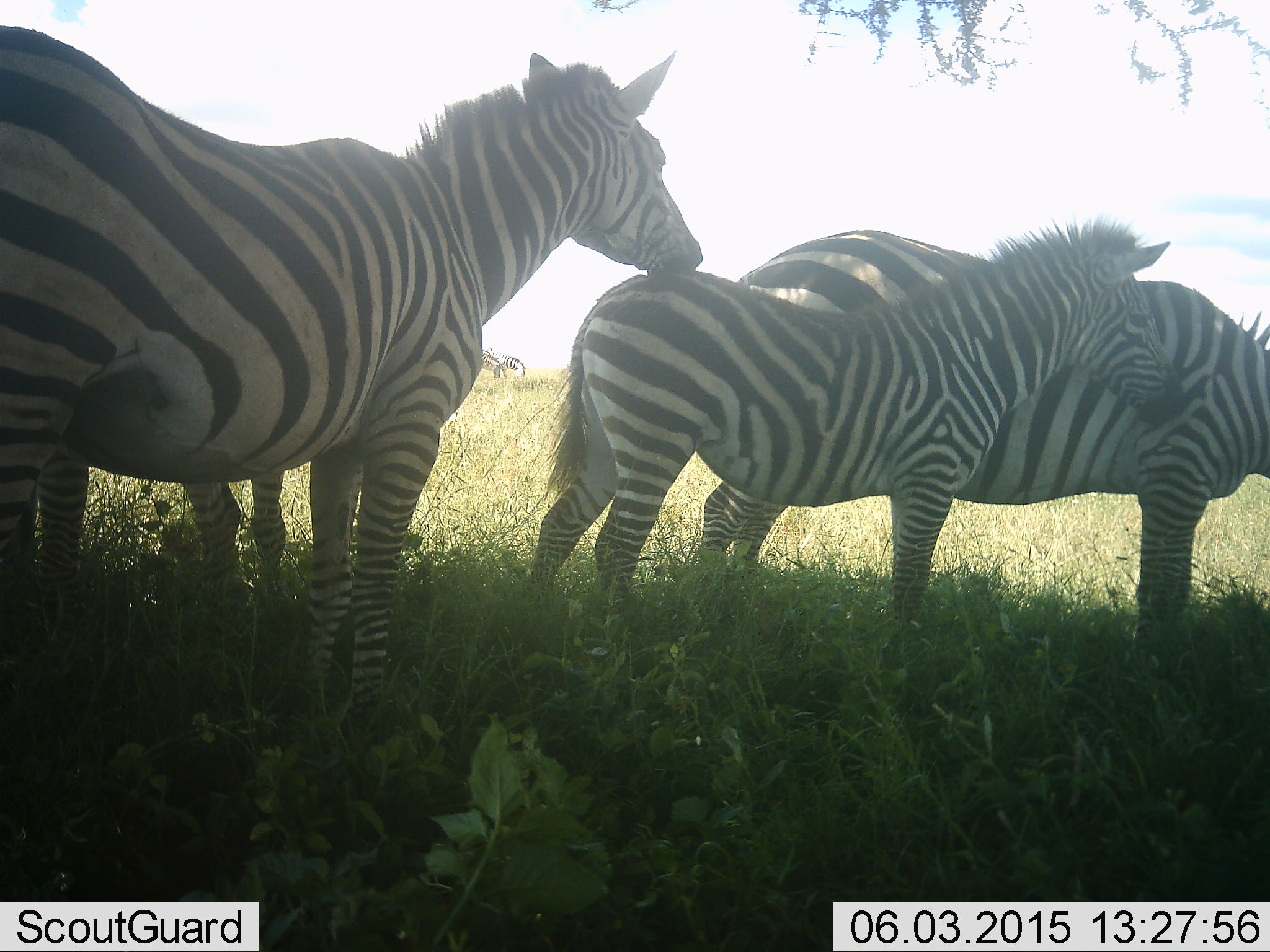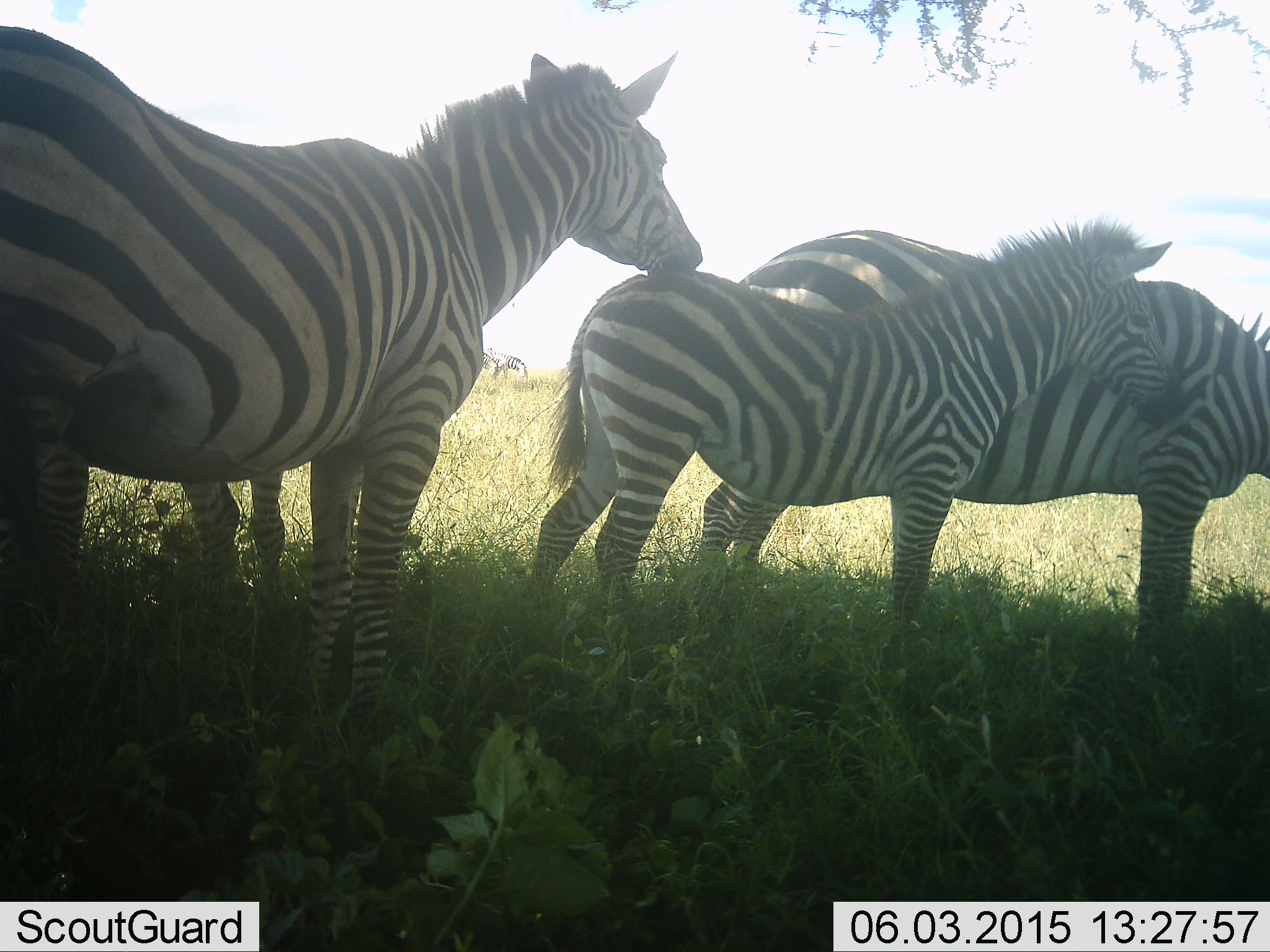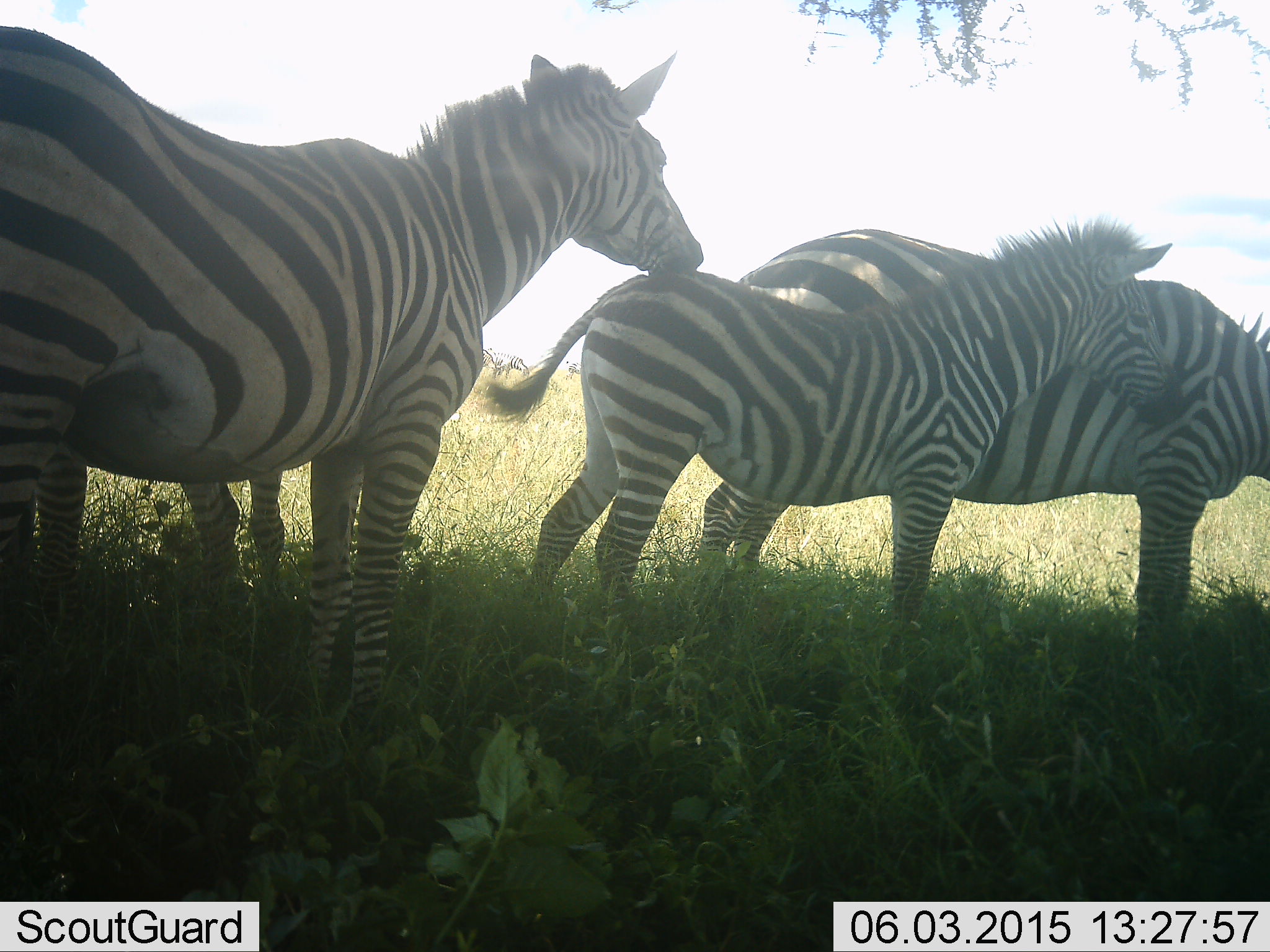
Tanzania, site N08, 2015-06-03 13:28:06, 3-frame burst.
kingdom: Animalia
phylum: Chordata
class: Mammalia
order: Perissodactyla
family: Equidae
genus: Equus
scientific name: Equus quagga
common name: plains zebra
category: zebra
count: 4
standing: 80%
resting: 10%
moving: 0%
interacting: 30%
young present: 40%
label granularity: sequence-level